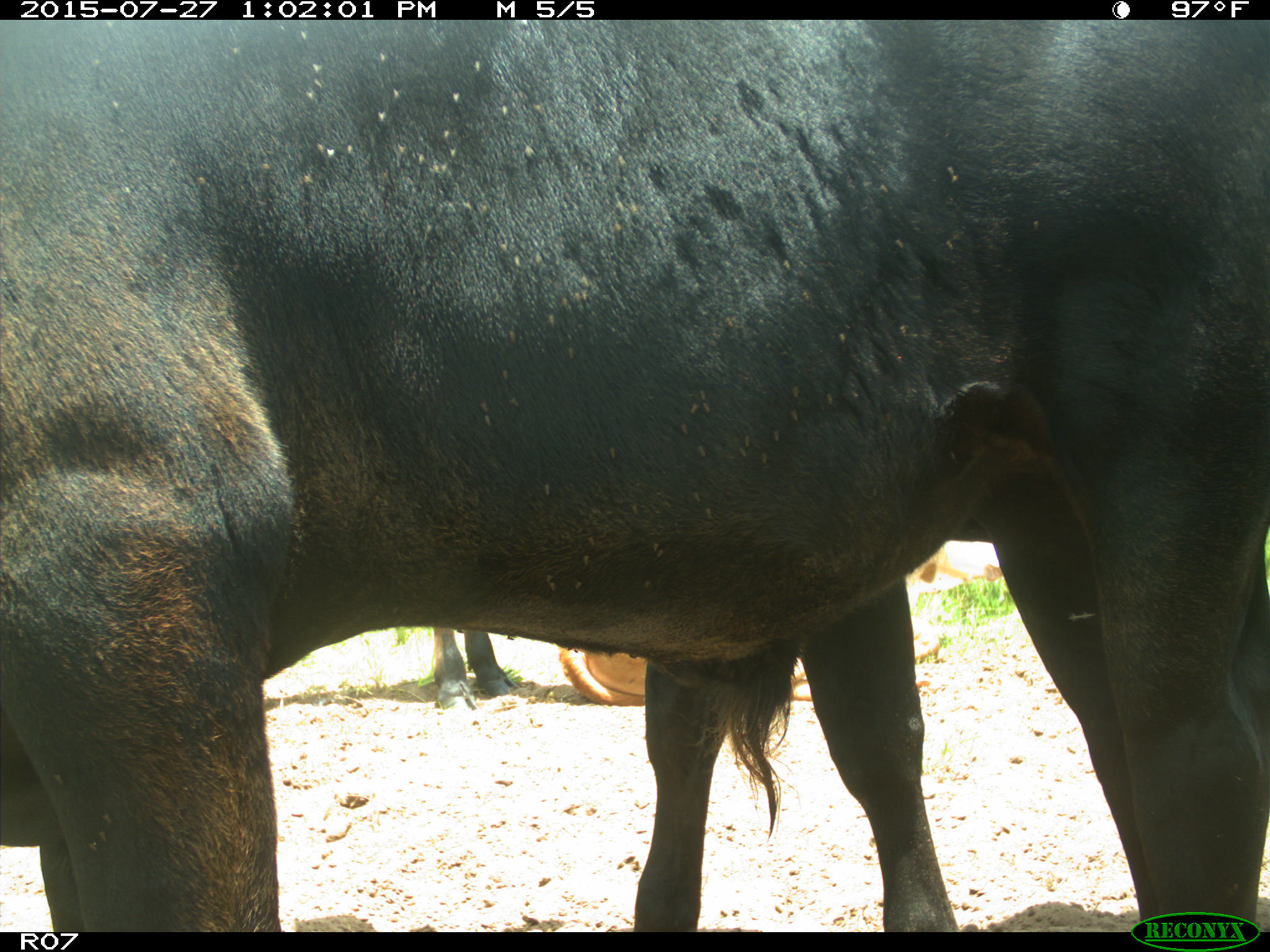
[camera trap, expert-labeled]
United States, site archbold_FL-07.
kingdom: Animalia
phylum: Chordata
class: Mammalia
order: Artiodactyla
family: Bovidae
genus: Bos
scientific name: Bos taurus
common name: domestic cow